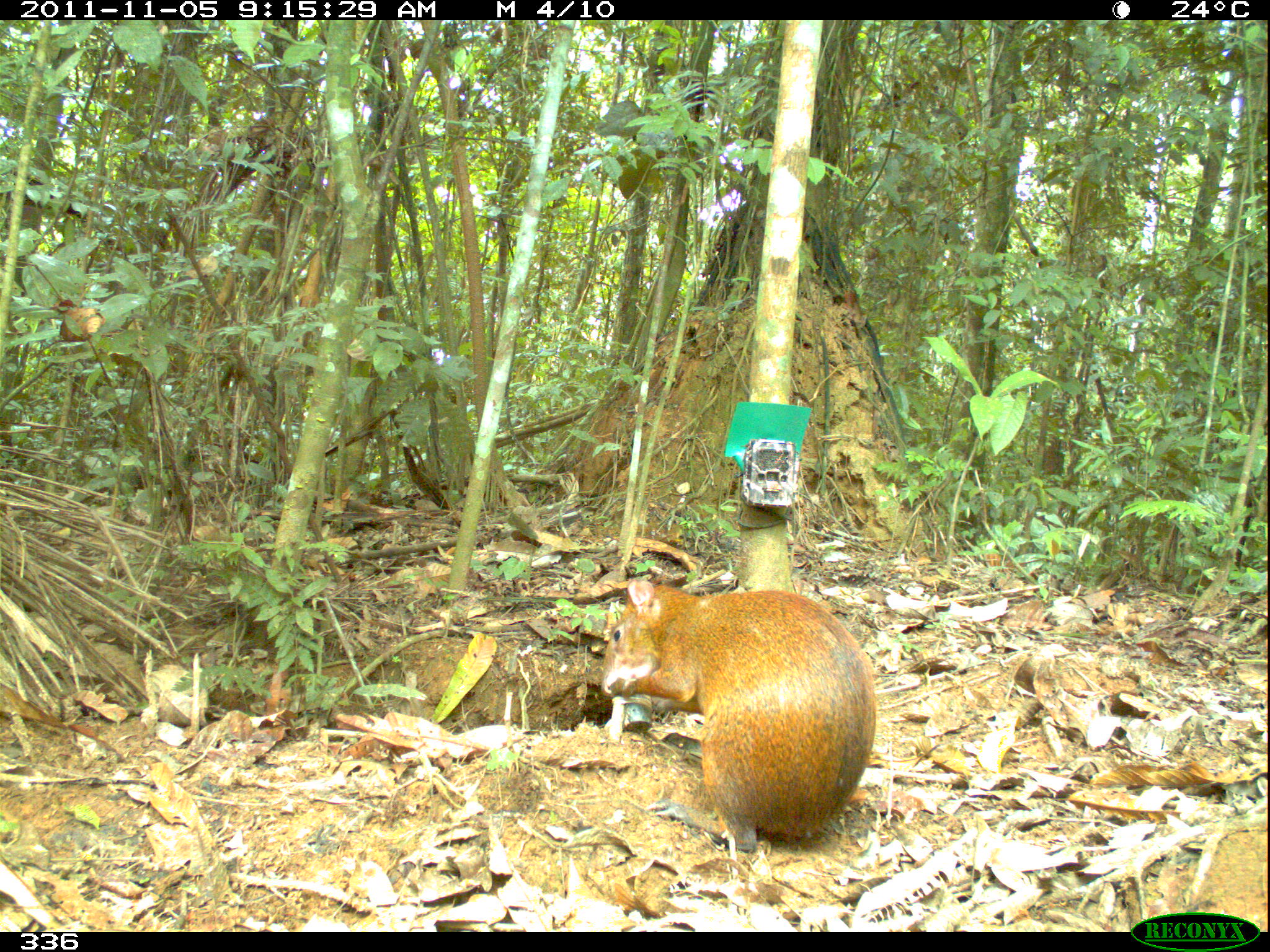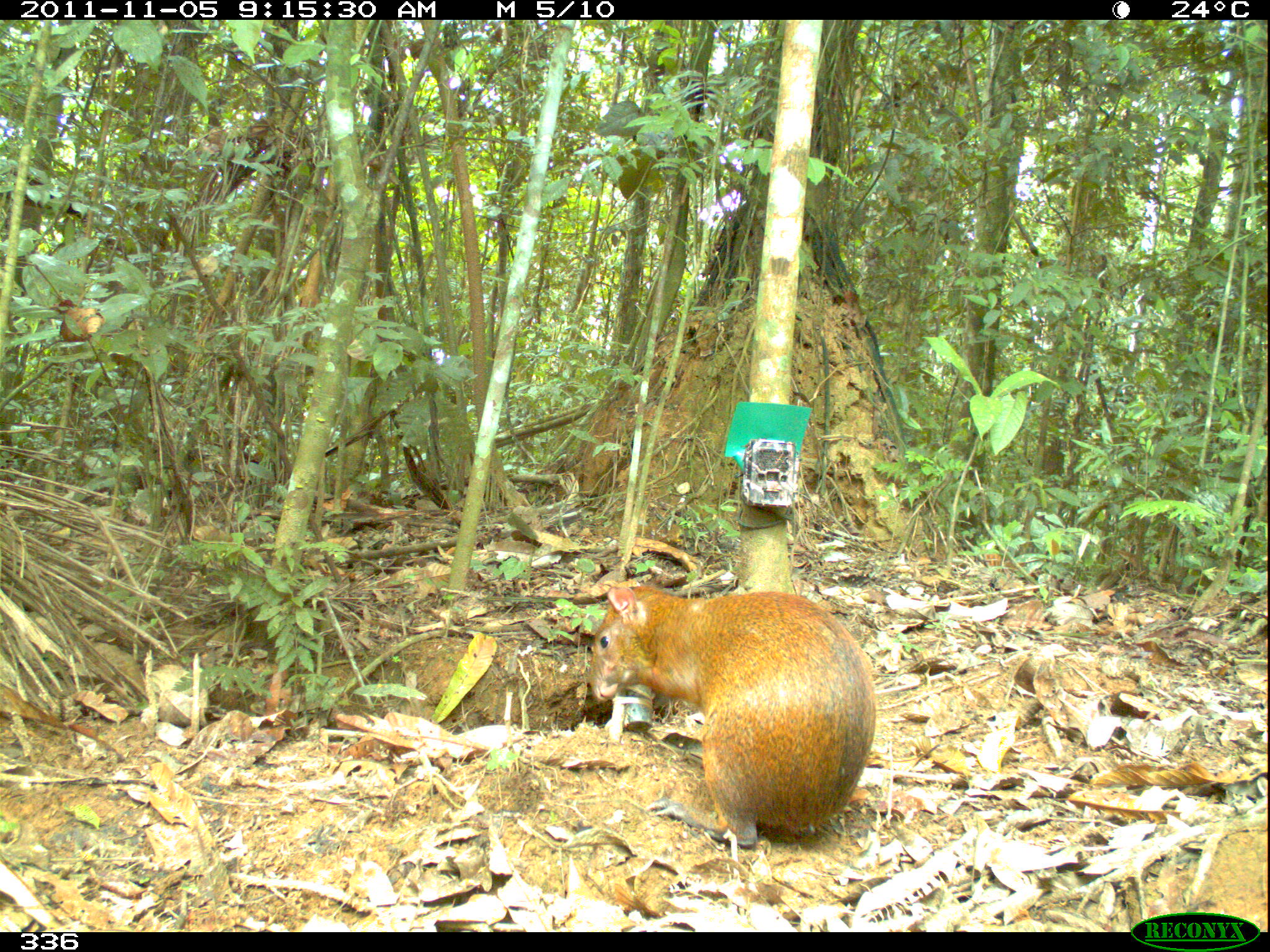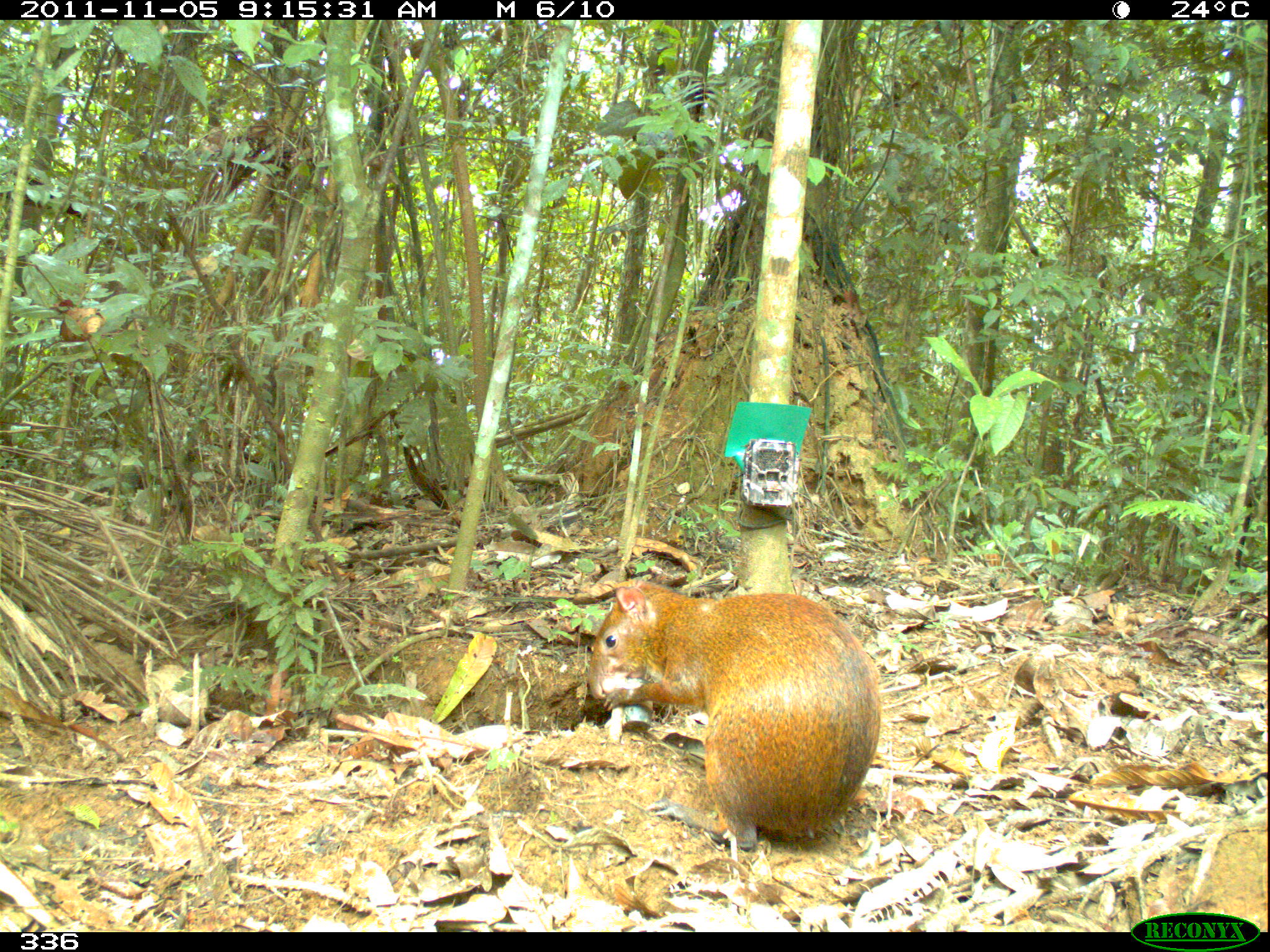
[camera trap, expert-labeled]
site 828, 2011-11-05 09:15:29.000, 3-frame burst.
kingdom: Animalia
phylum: Chordata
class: Mammalia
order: Rodentia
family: Dasyproctidae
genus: Dasyprocta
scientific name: Dasyprocta punctata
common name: central american agouti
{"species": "Dasyprocta punctata (central american agouti)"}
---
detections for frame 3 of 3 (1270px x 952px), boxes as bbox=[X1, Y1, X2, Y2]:
dasyprocta punctata: bbox=[586, 583, 881, 849]